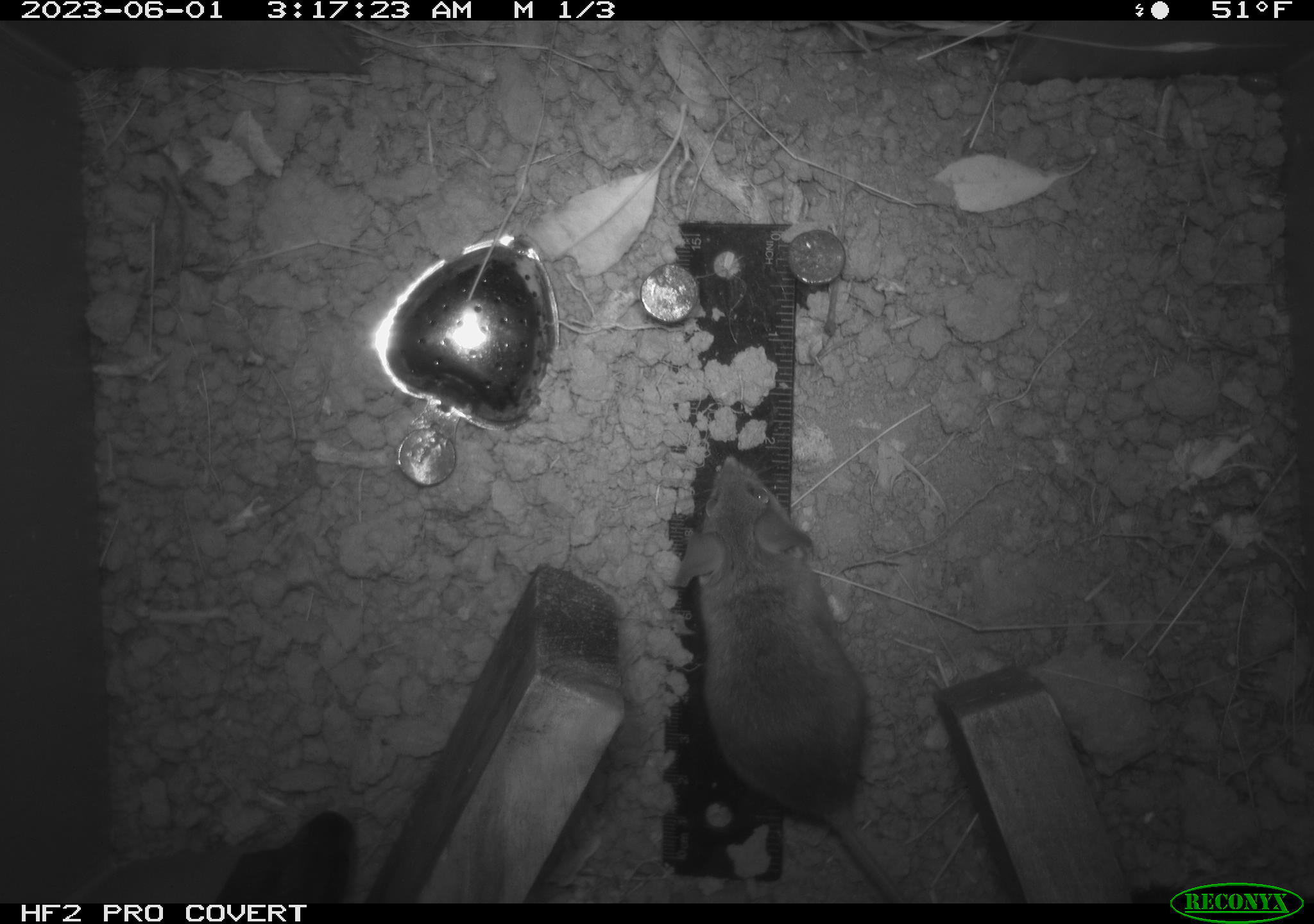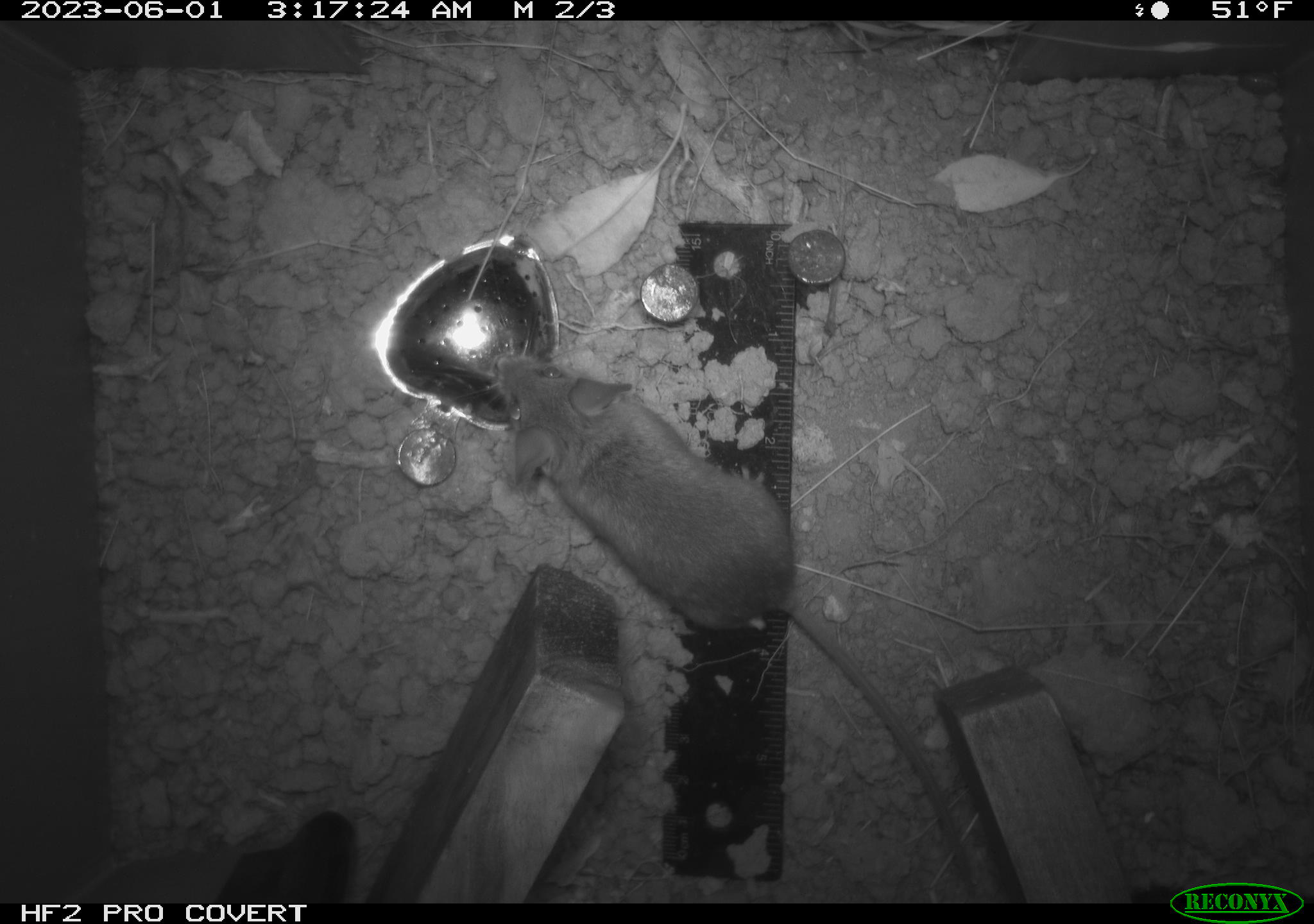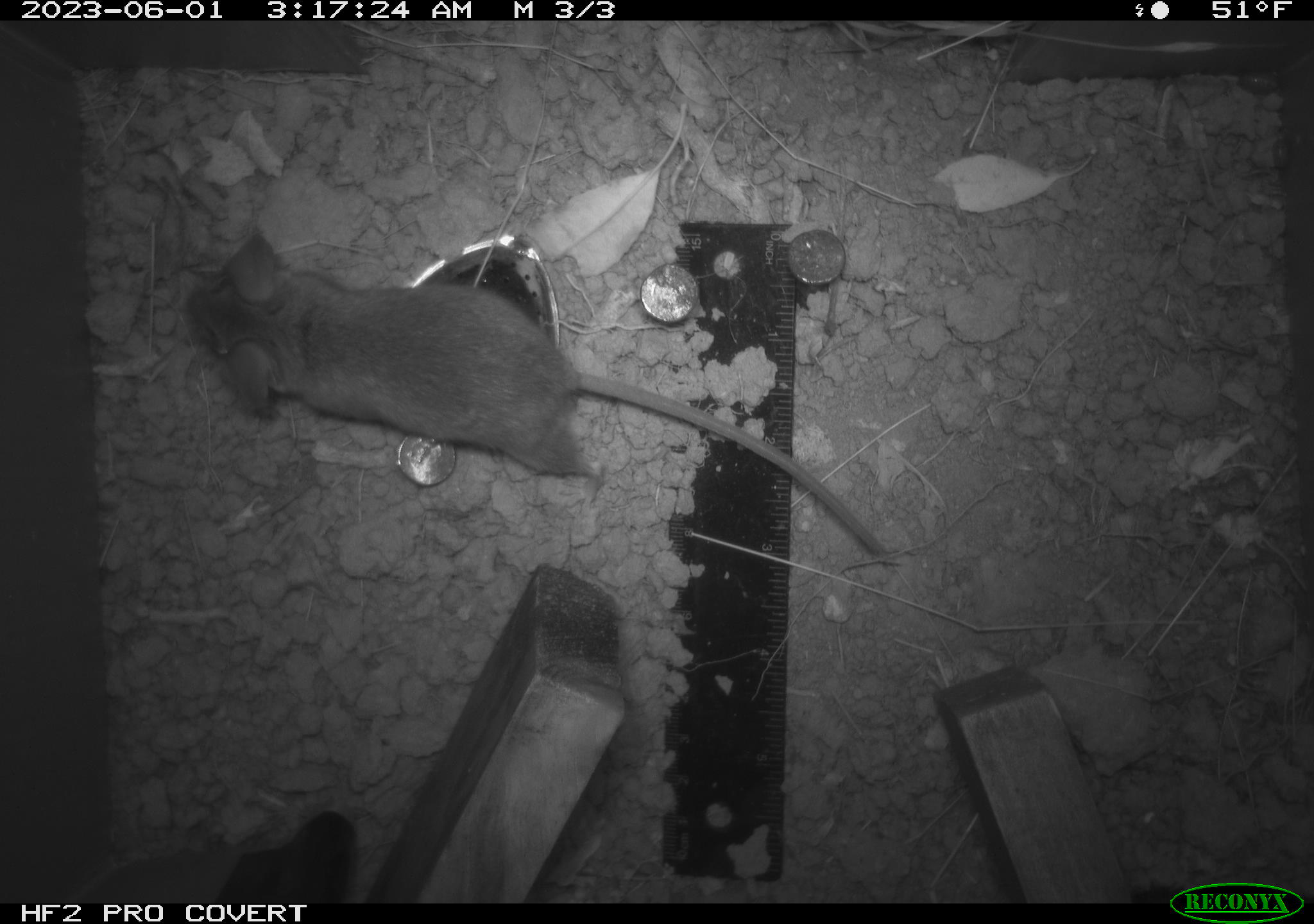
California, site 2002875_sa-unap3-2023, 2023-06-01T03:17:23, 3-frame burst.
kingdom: Animalia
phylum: Chordata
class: Mammalia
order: Rodentia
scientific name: Rodentia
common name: mouse species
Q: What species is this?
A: Mouse species (Rodentia).